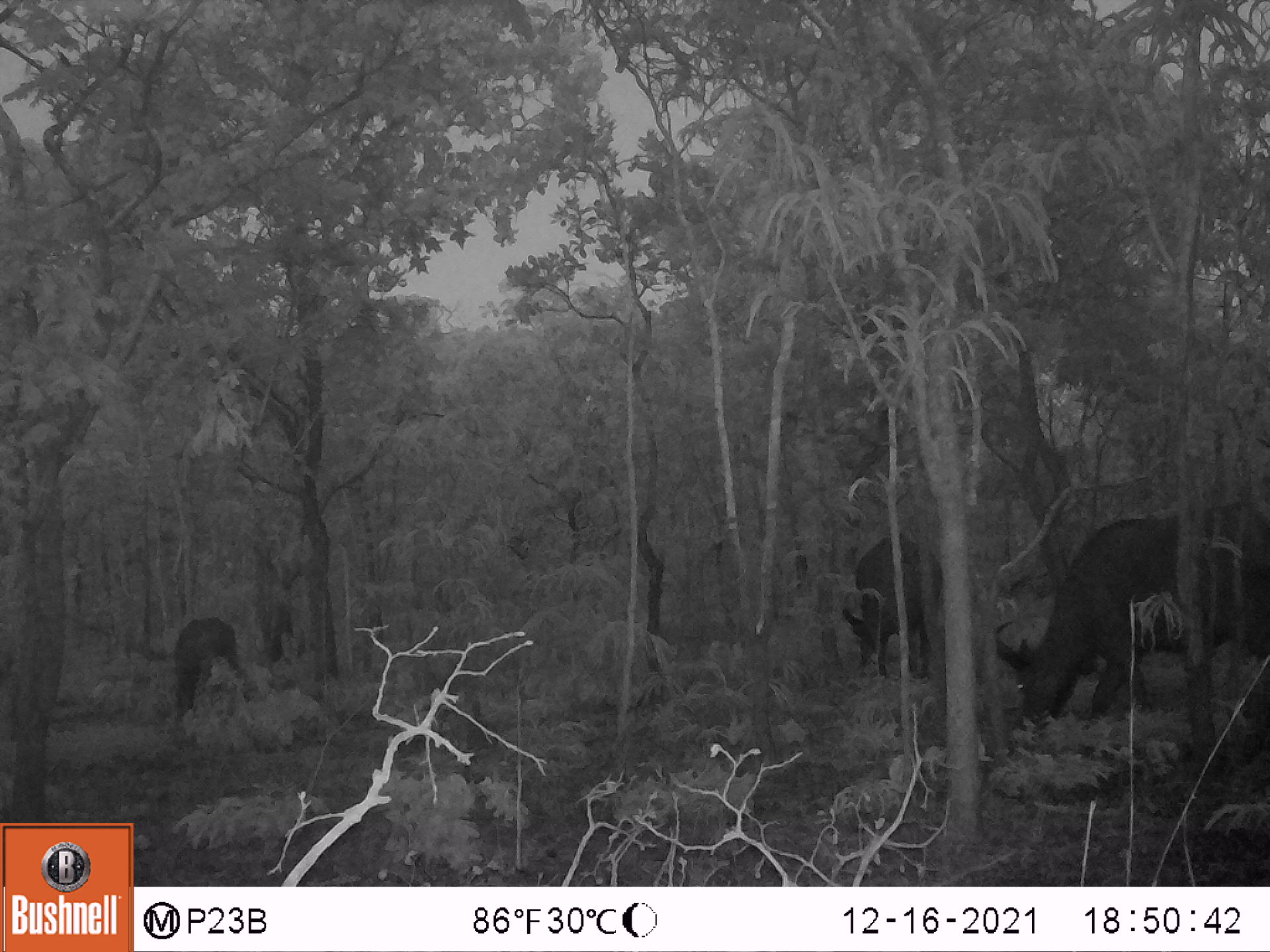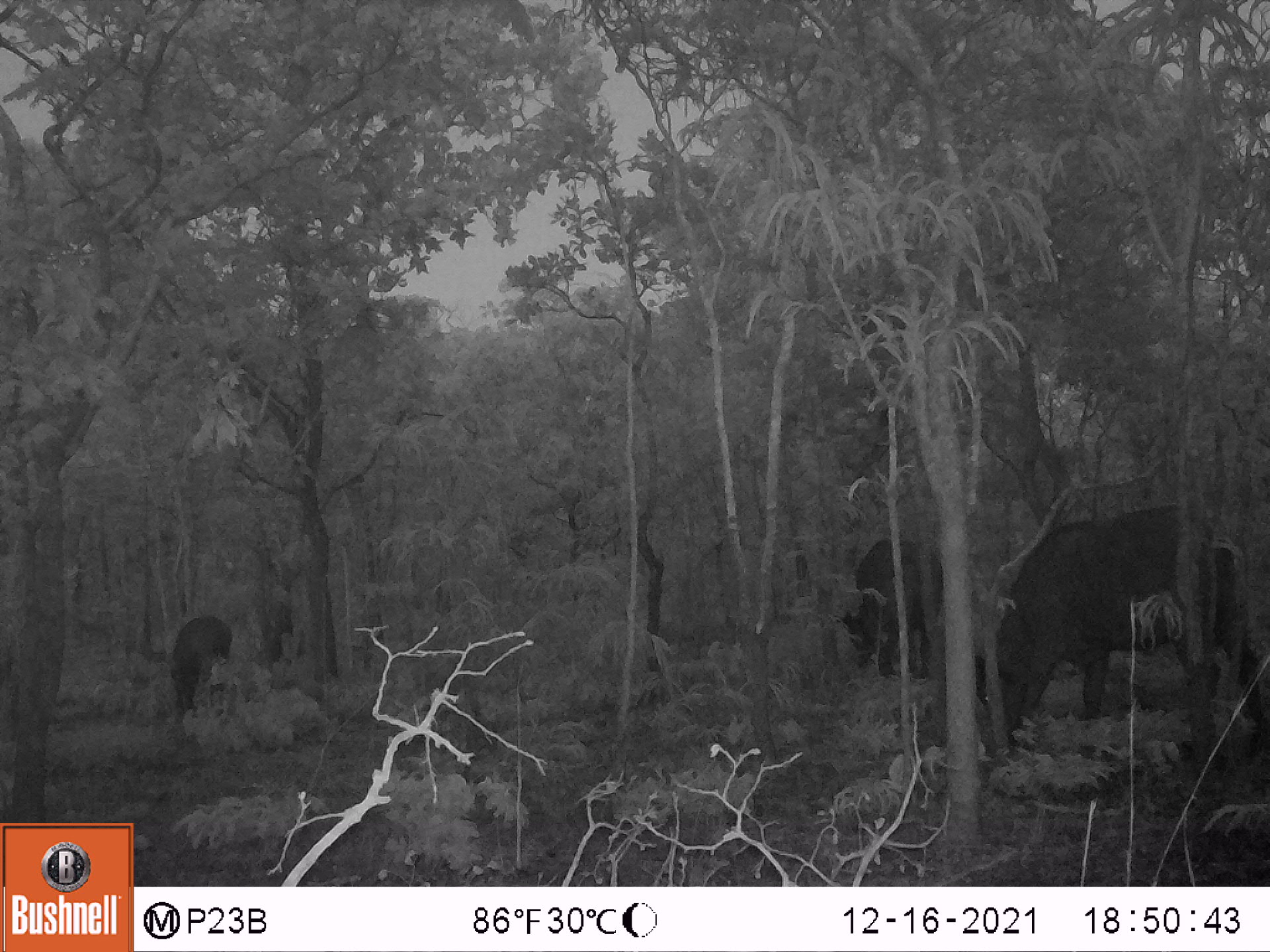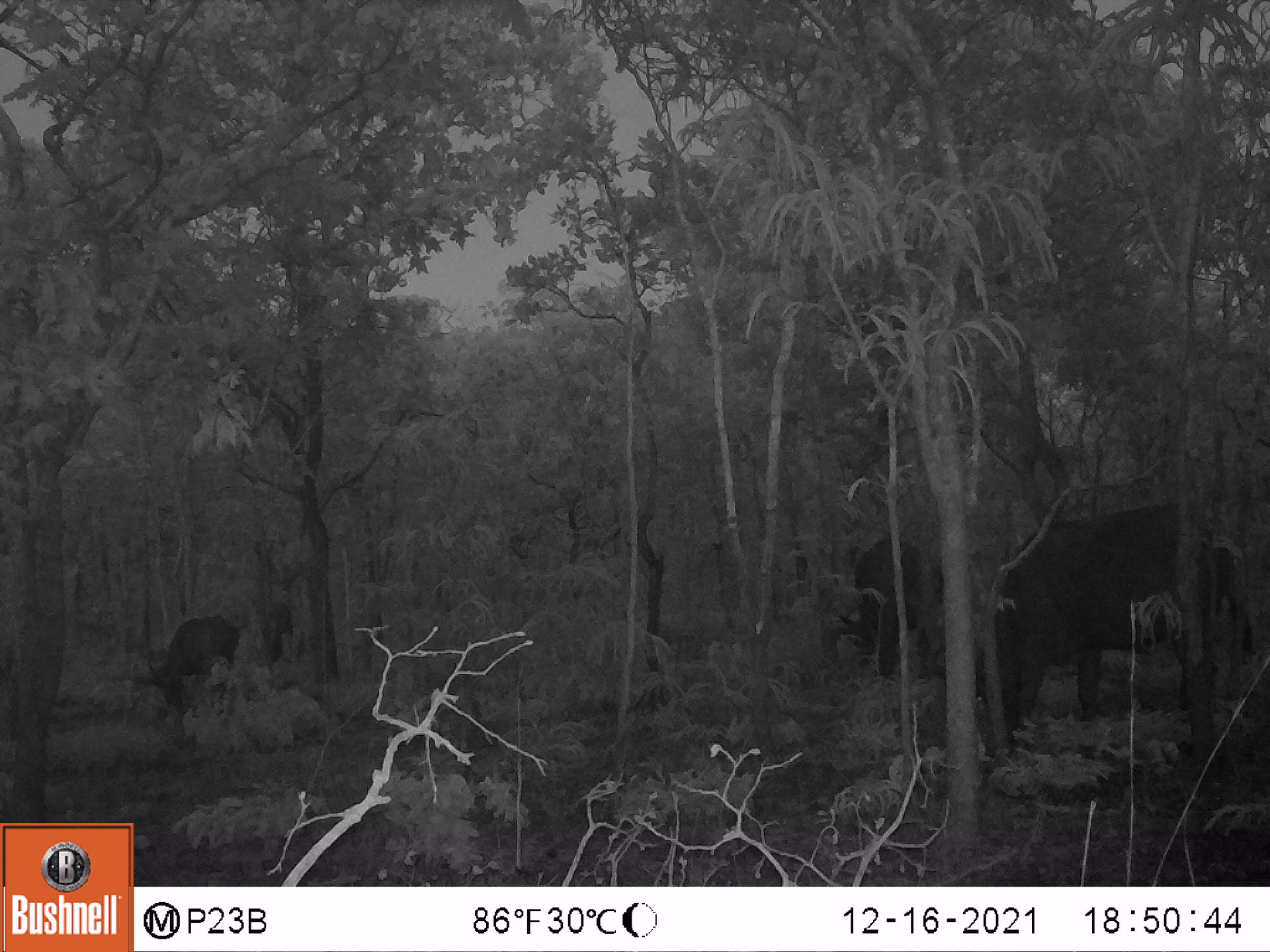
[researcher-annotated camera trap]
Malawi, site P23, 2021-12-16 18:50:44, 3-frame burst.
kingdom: Animalia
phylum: Chordata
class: Mammalia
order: Artiodactyla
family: Bovidae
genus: Syncerus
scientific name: Syncerus caffer caffer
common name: cape buffalo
Cape buffalo (Syncerus caffer caffer), count 3.